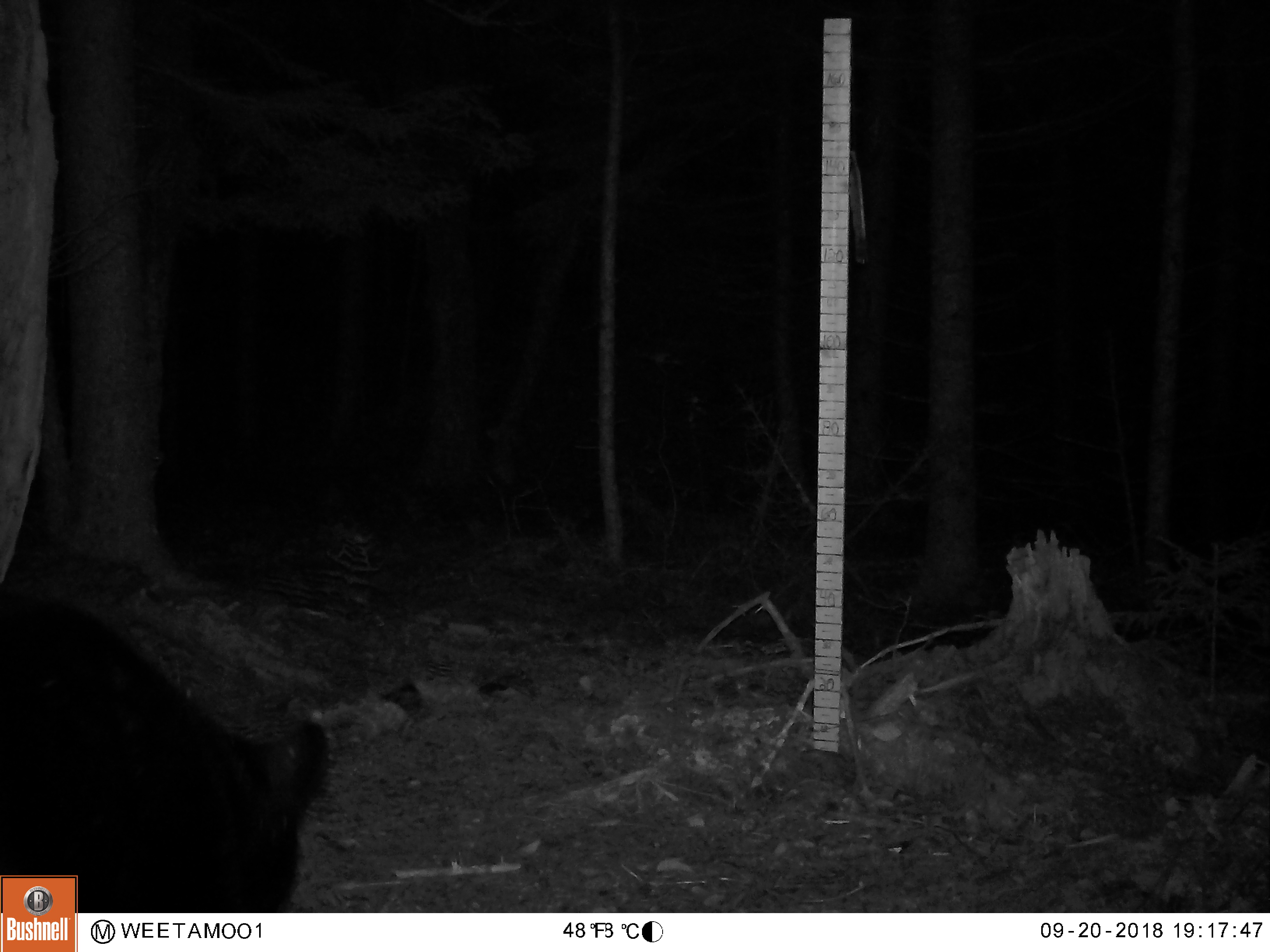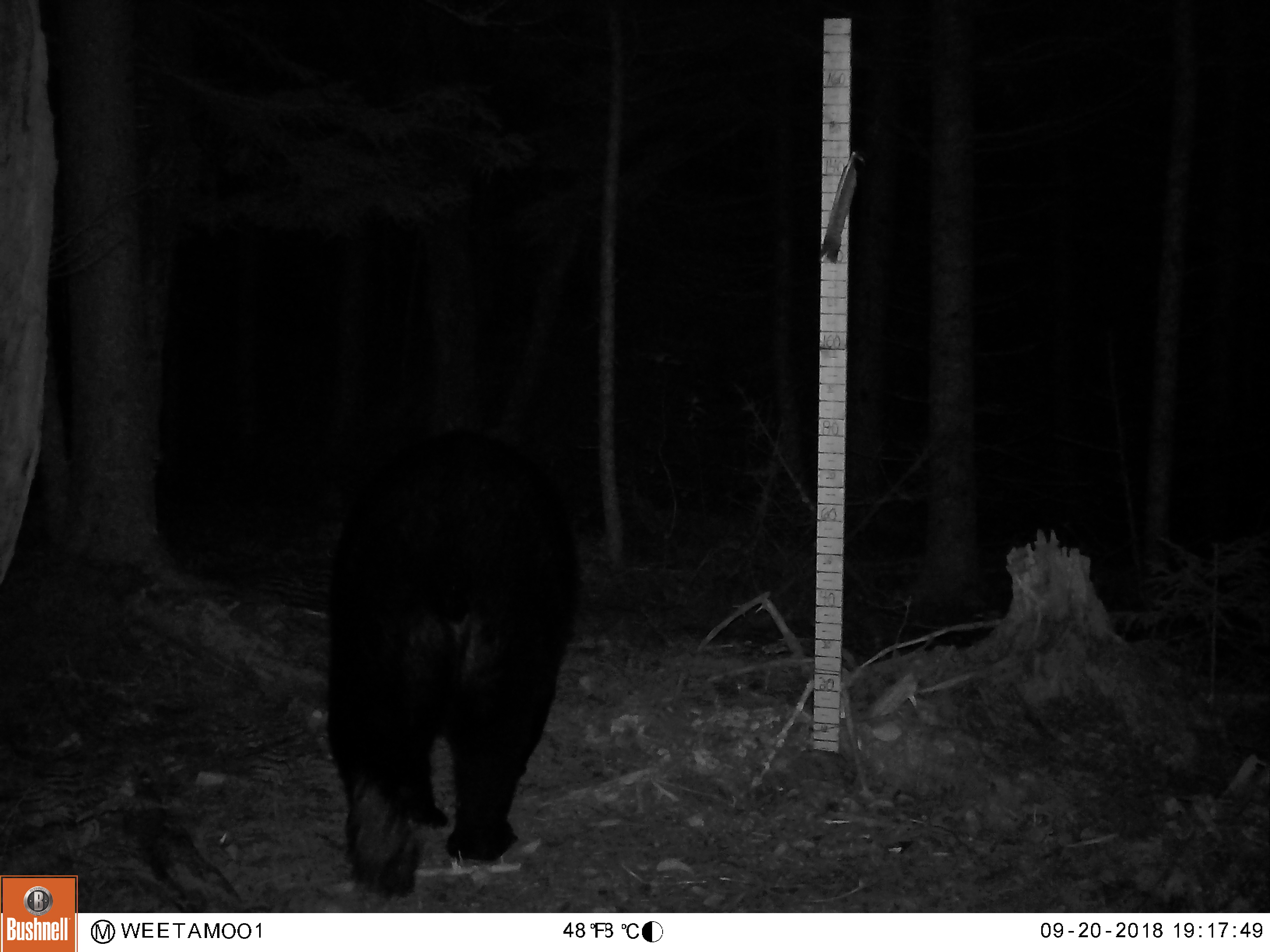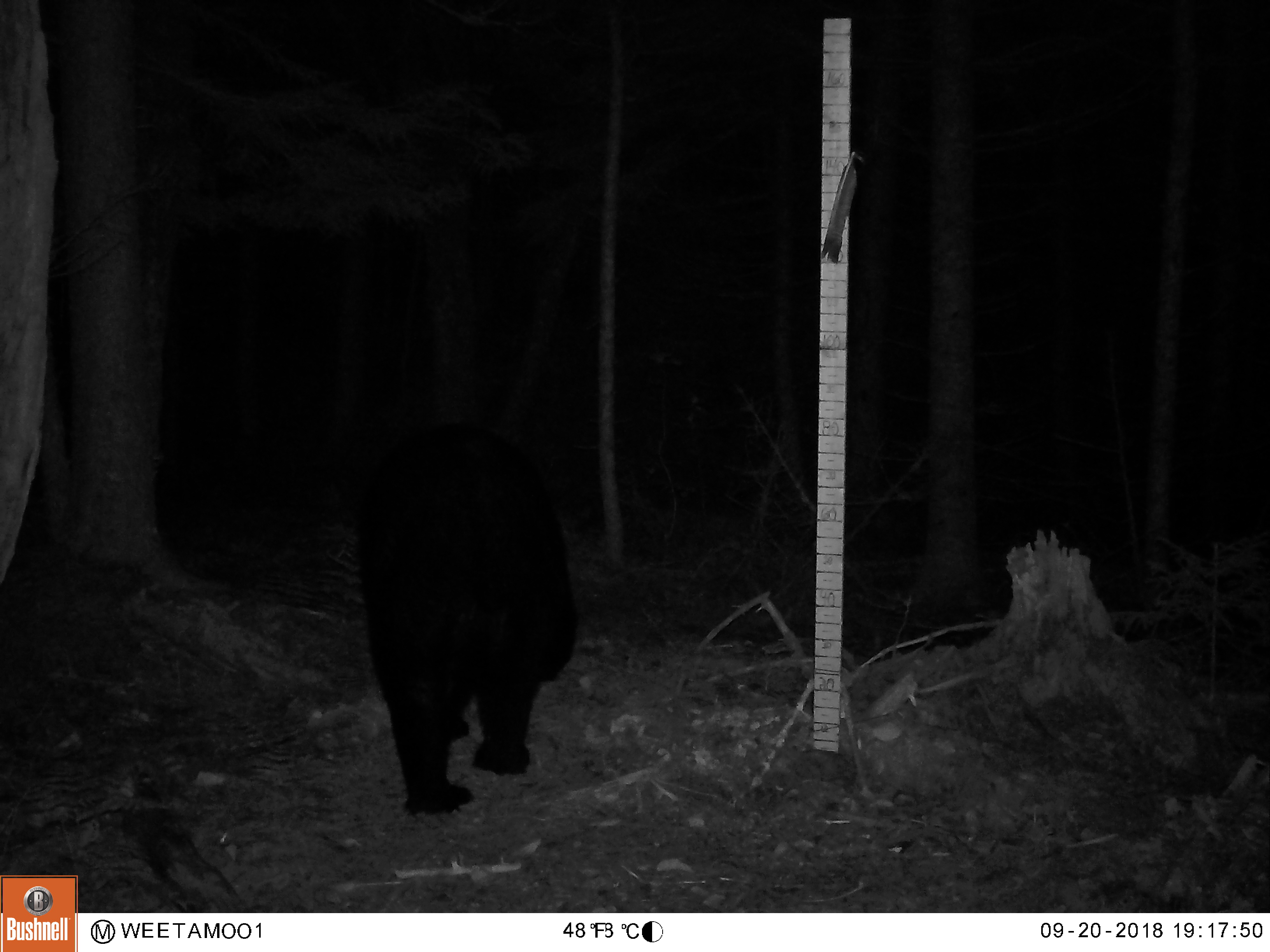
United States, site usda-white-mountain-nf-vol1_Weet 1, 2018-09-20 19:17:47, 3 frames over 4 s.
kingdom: Animalia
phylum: Chordata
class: Mammalia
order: Carnivora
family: Ursidae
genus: Ursus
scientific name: Ursus americanus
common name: black bear